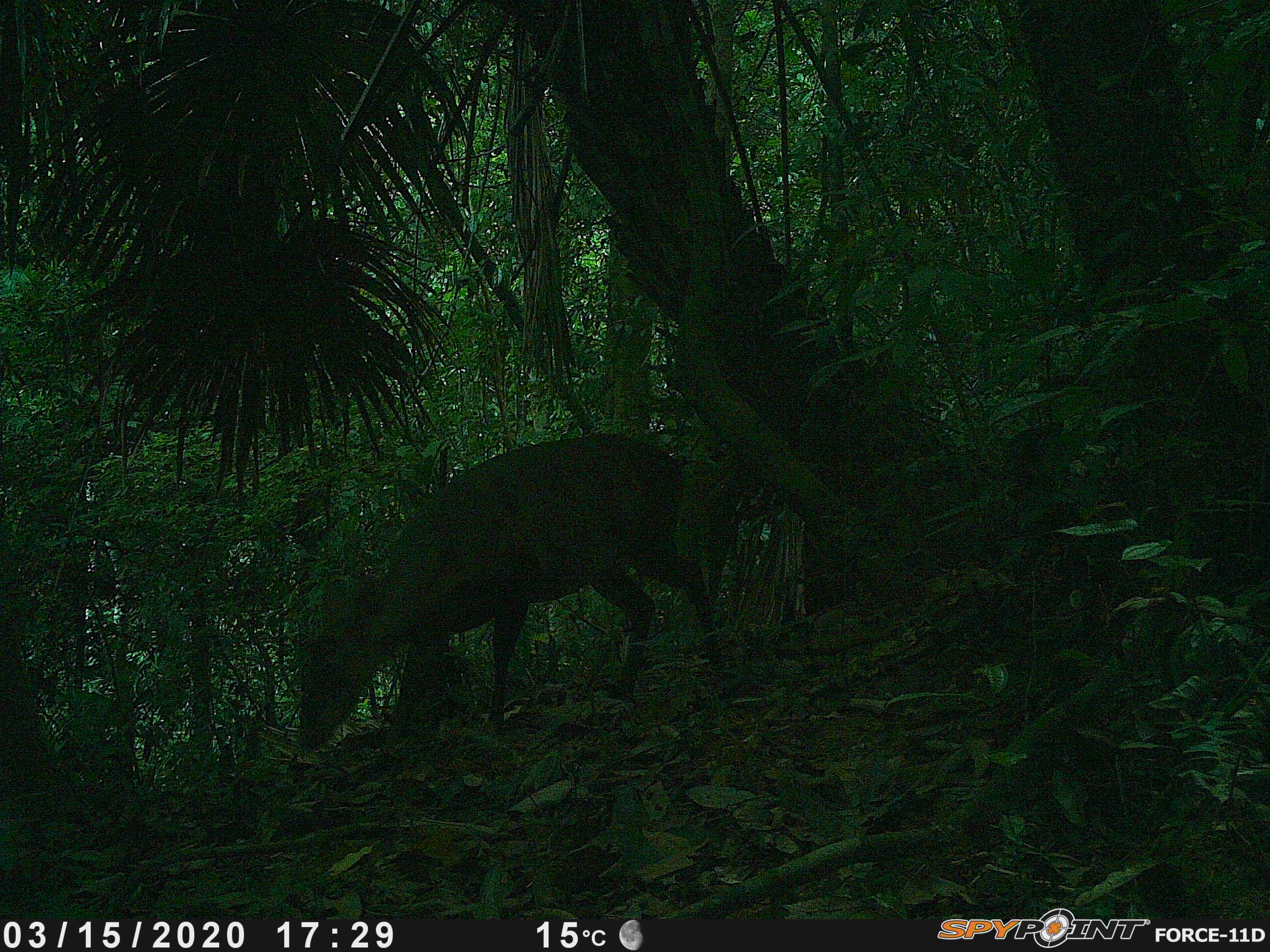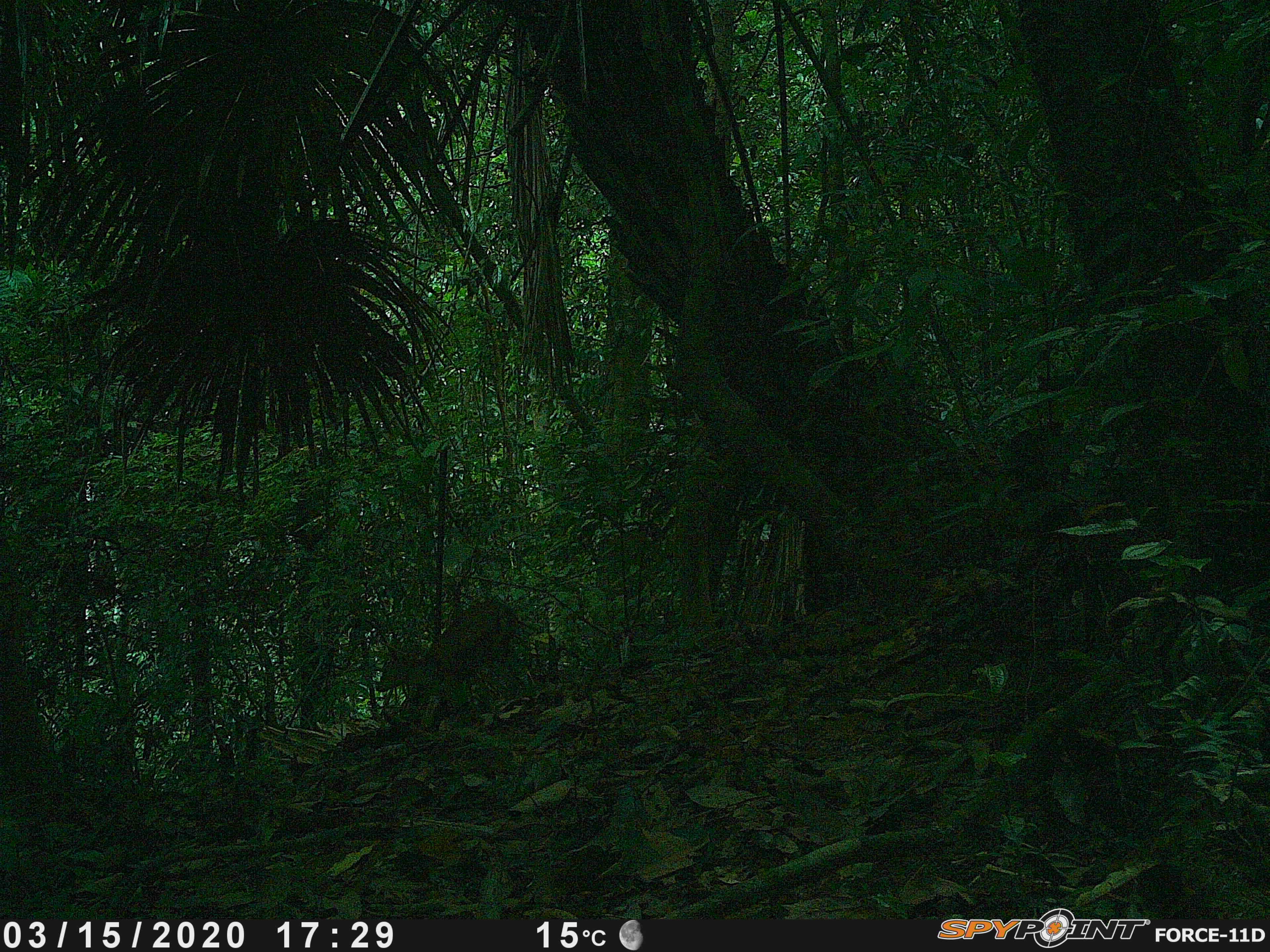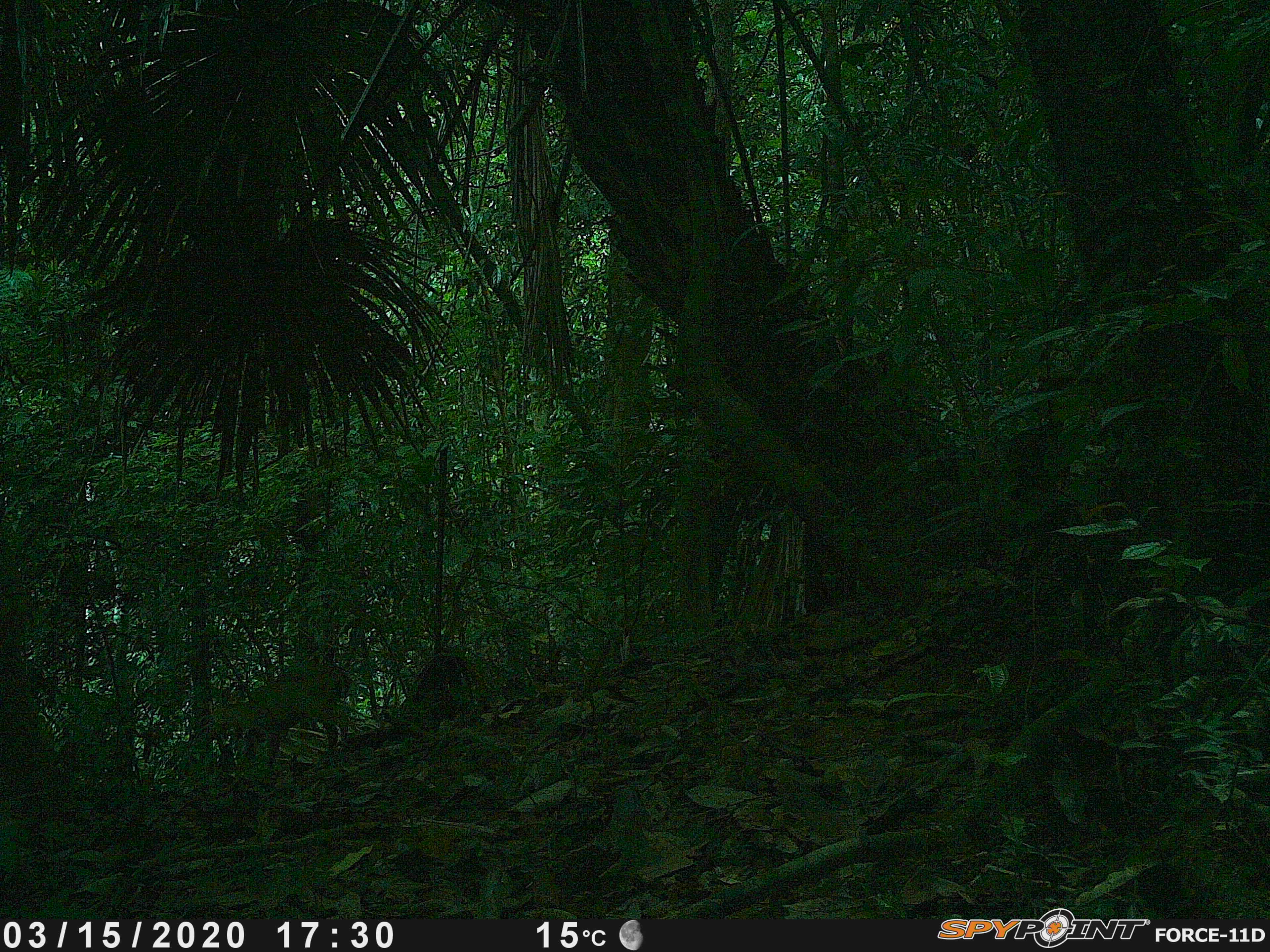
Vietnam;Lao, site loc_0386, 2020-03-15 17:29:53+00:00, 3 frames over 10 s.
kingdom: Animalia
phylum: Chordata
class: Mammalia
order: Artiodactyla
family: Cervidae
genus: Muntiacus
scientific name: Muntiacus vuquangensis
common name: large-antlered muntjac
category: large antlered muntjac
Large antlered muntjac (large-antlered muntjac) (Muntiacus vuquangensis). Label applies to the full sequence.